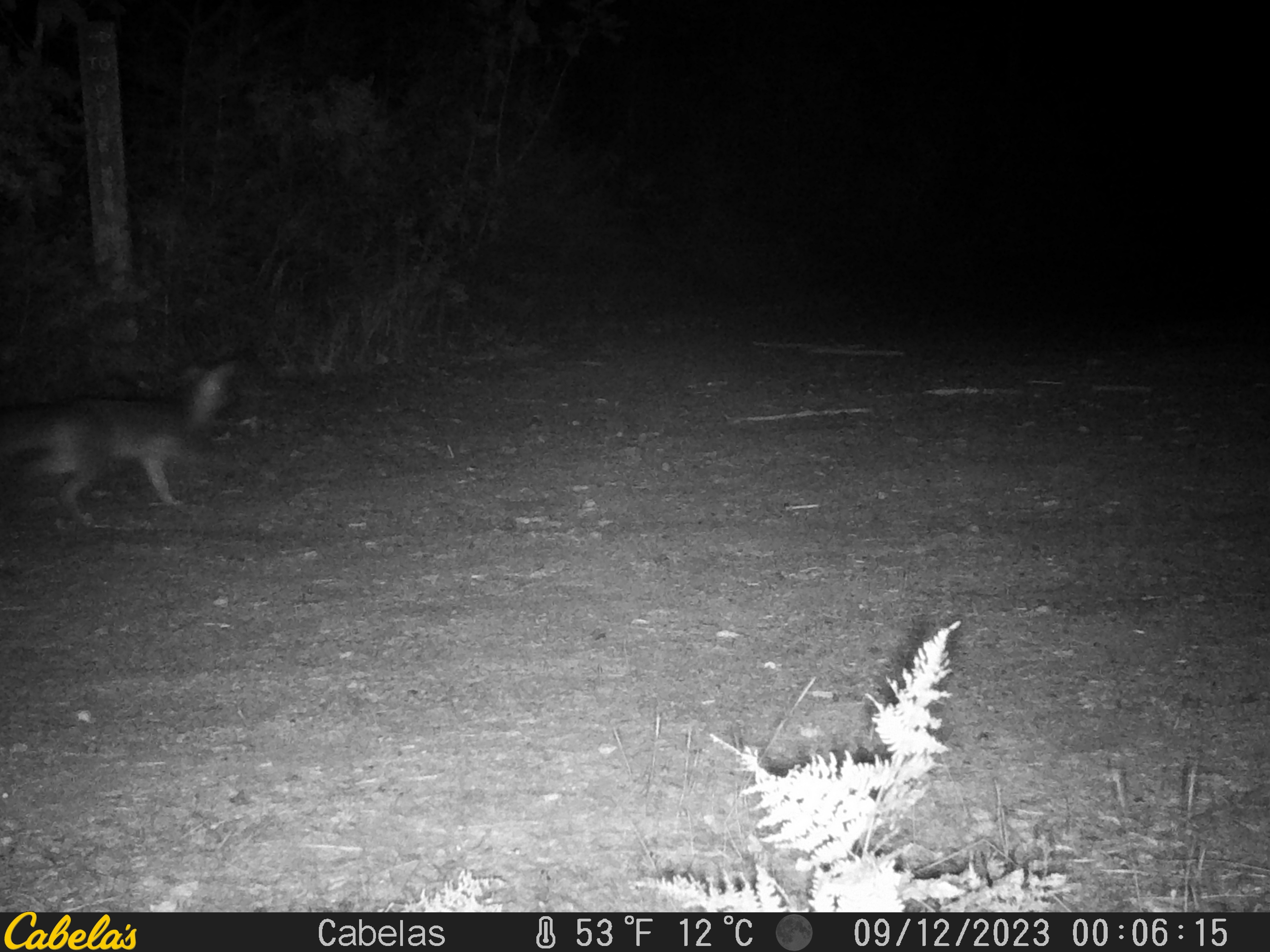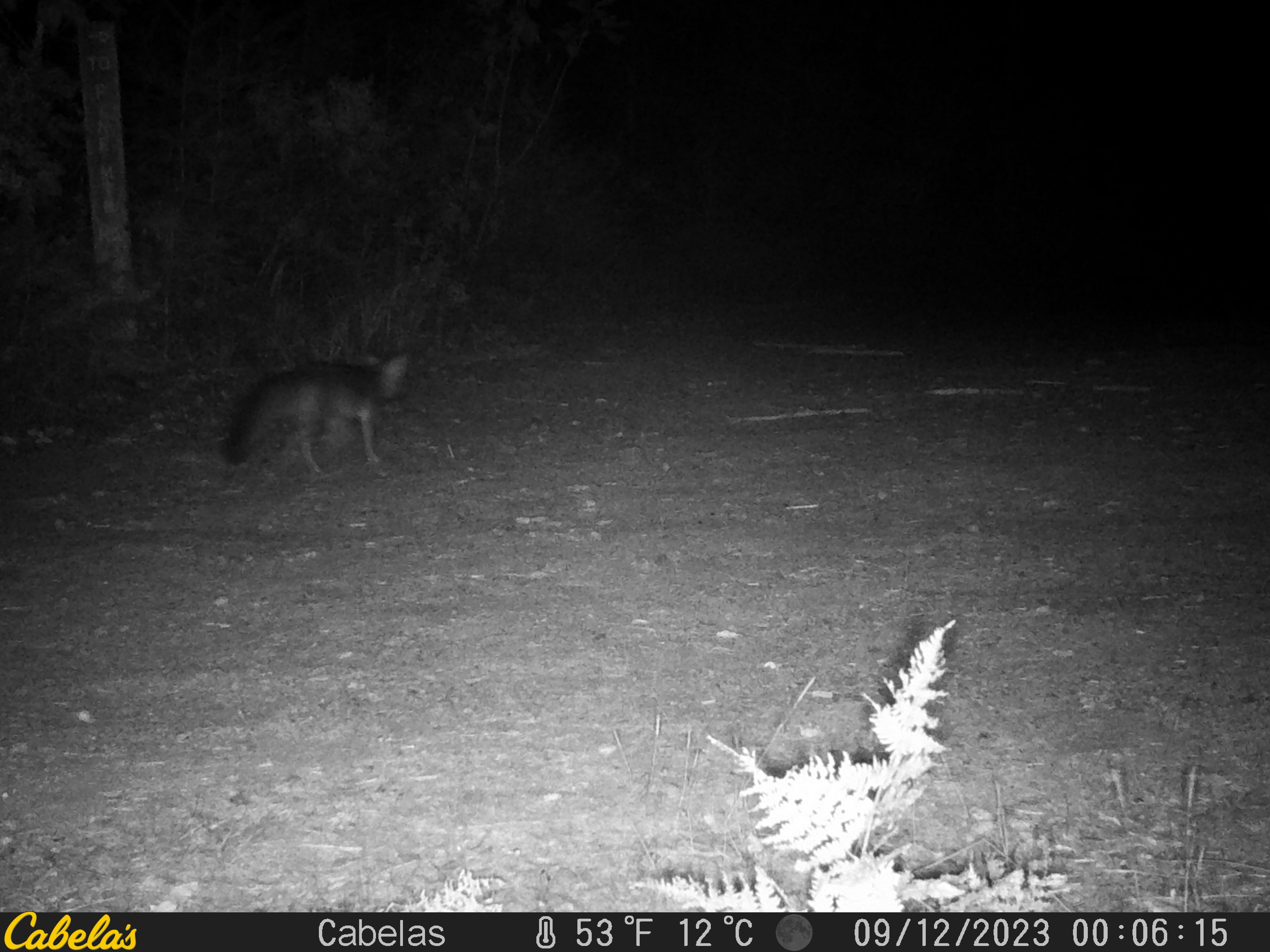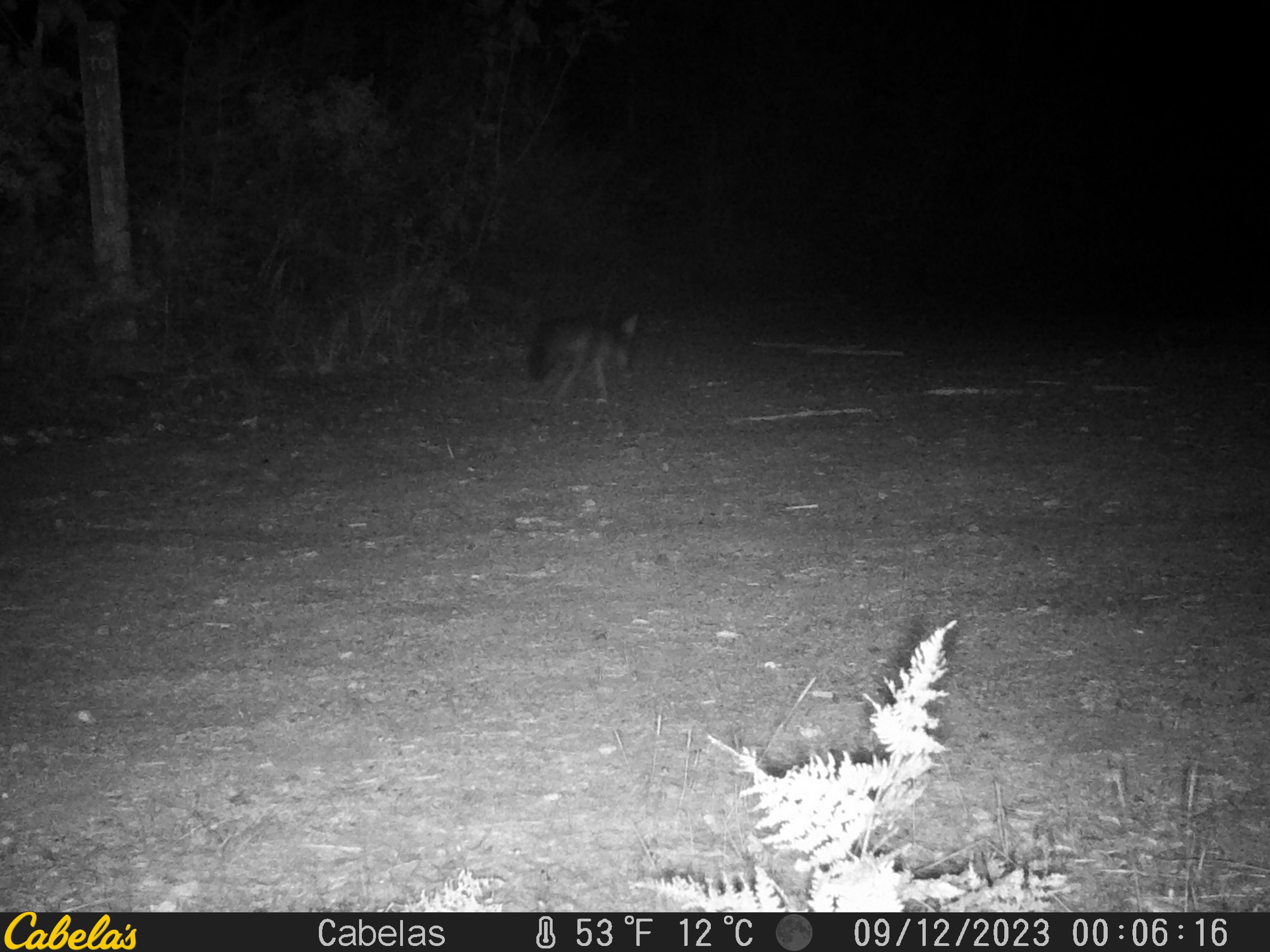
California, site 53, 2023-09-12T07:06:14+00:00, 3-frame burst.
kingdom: Animalia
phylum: Chordata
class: Mammalia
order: Carnivora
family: Canidae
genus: Urocyon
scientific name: Urocyon cinereoargenteus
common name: gray fox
Gray fox (Urocyon cinereoargenteus).